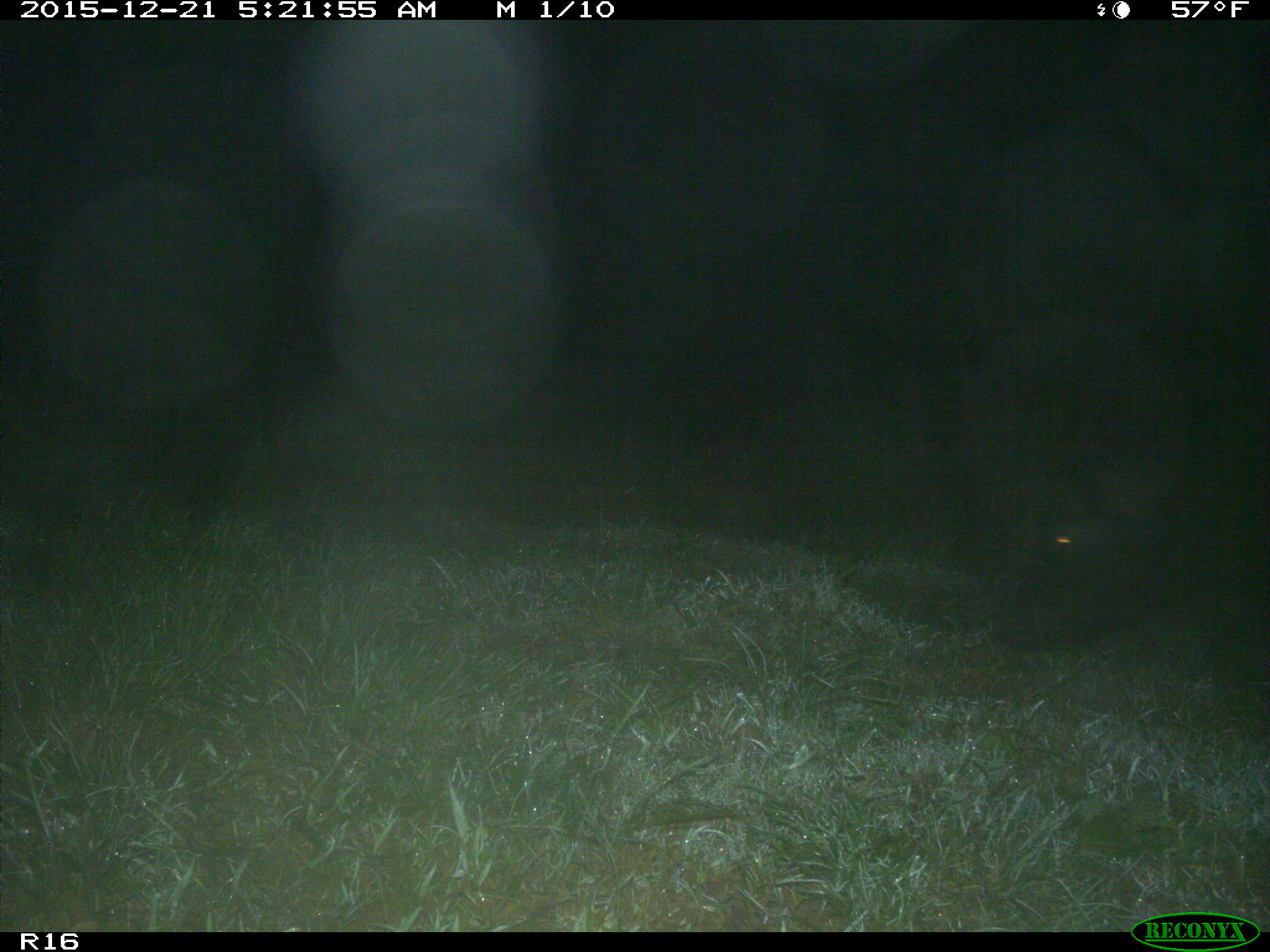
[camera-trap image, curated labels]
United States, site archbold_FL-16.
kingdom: Animalia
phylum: Chordata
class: Mammalia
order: Artiodactyla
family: Suidae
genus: Sus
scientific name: Sus scrofa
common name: wild boar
Sus scrofa (wild boar).